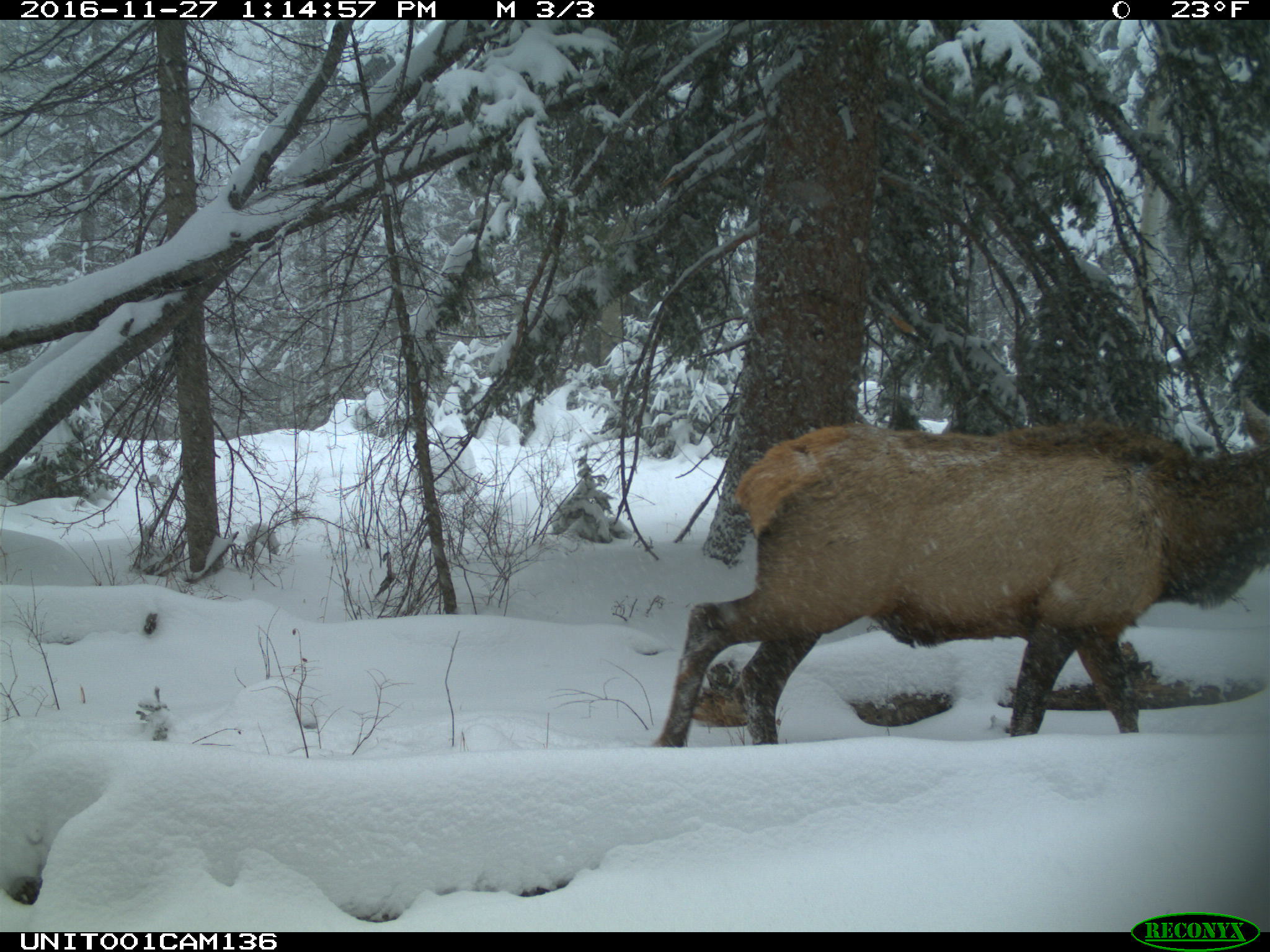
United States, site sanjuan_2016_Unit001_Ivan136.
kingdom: Animalia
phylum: Chordata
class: Mammalia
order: Artiodactyla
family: Cervidae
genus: Cervus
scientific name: Cervus elaphus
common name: red deer